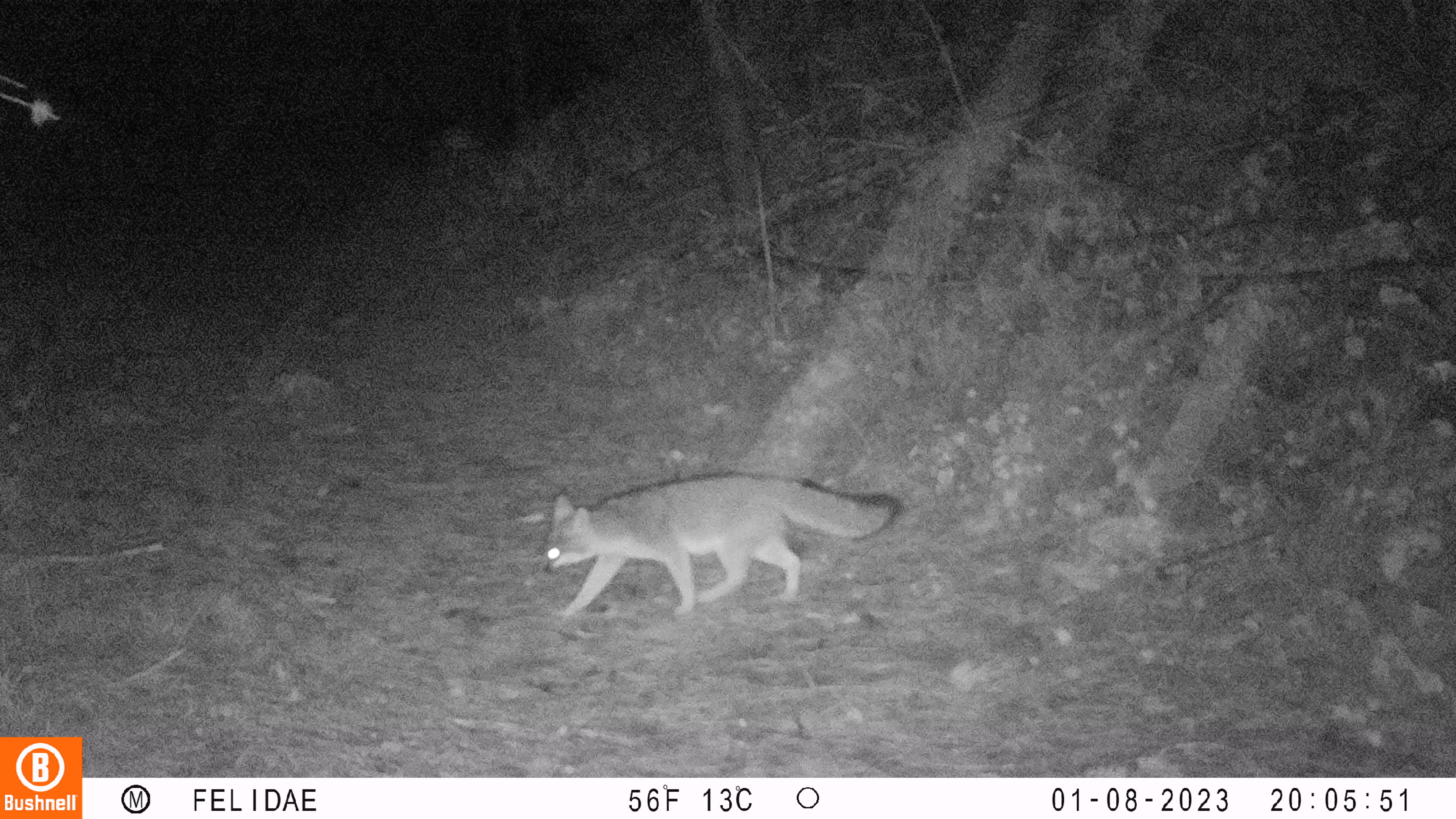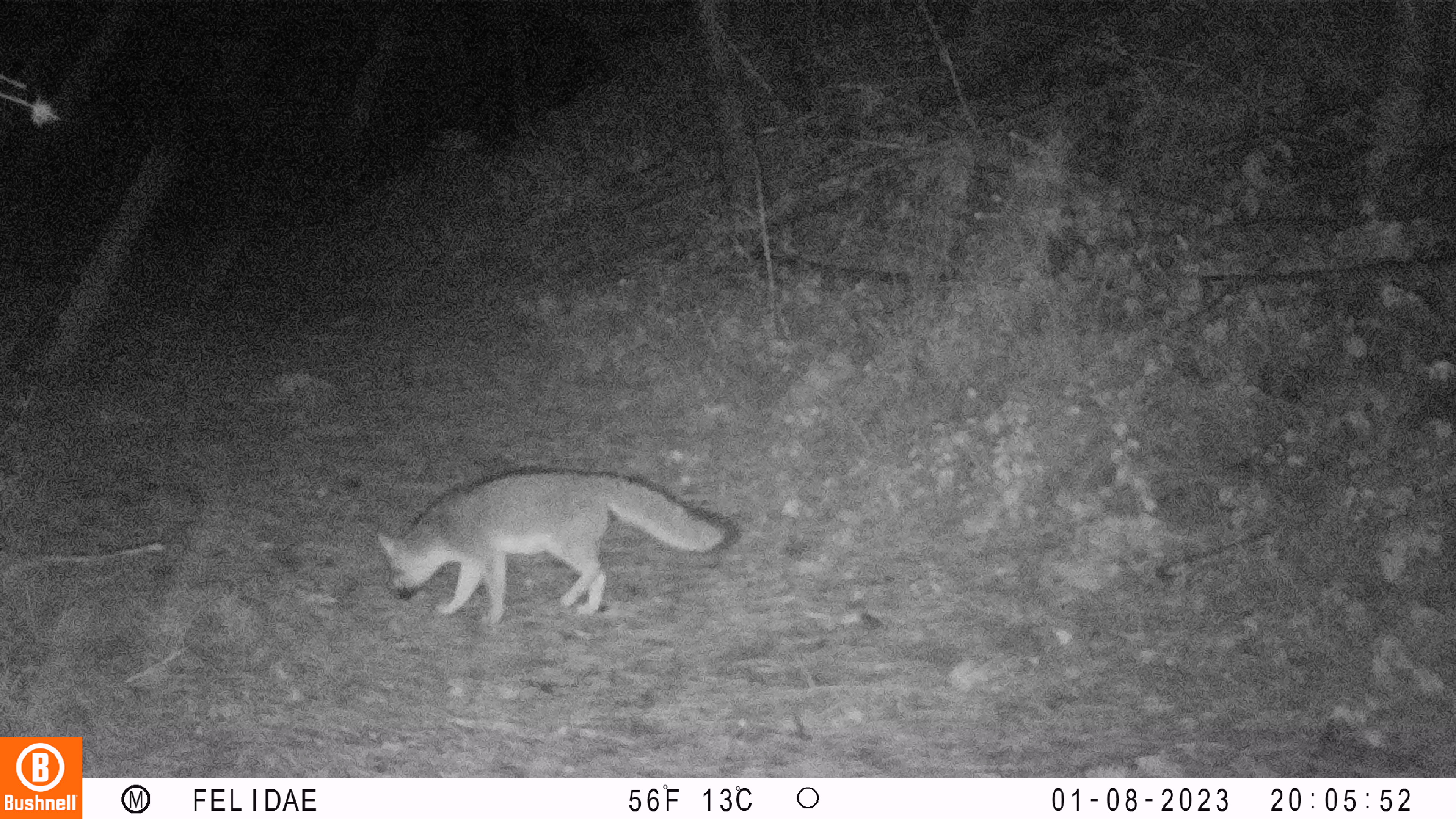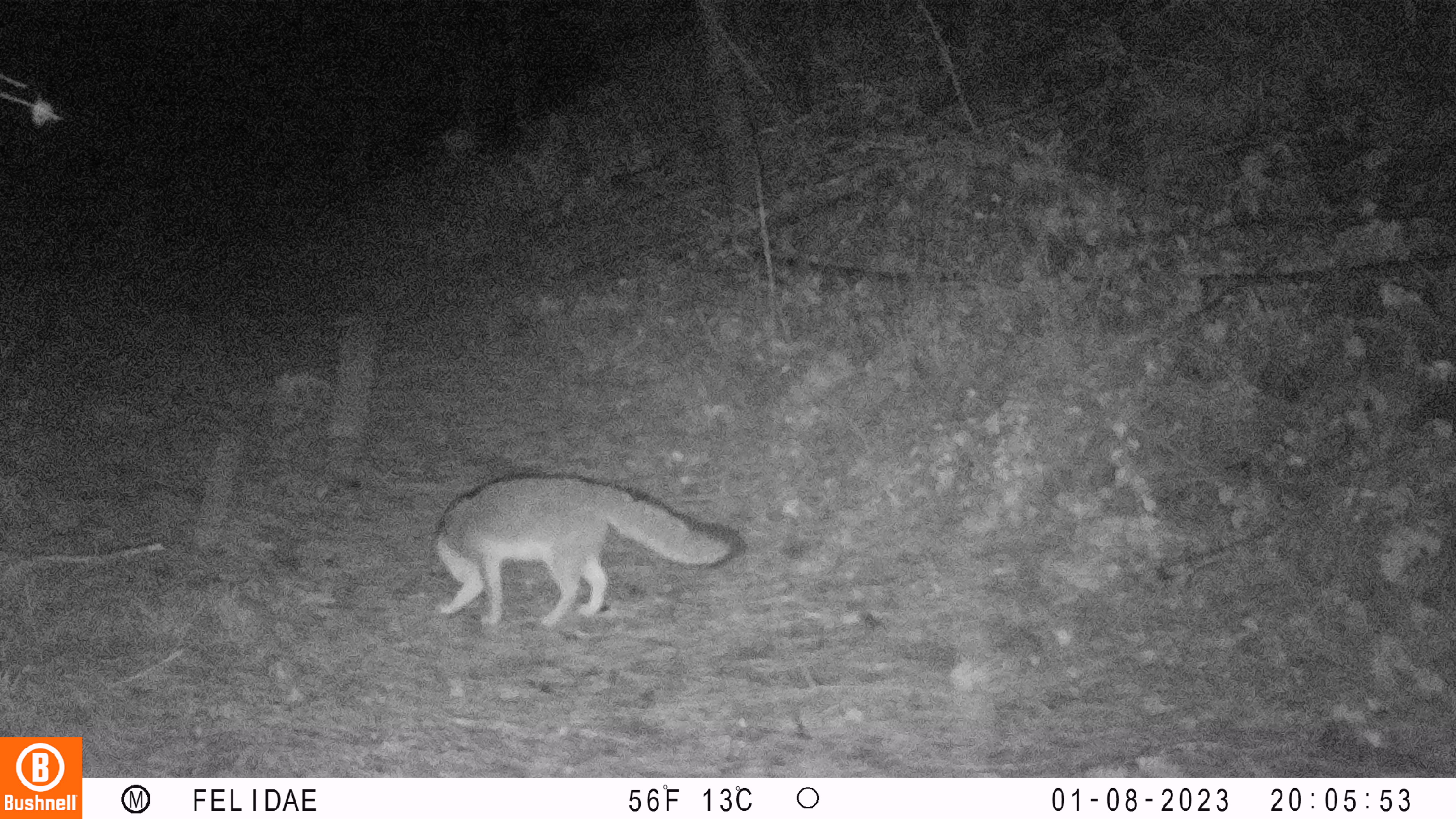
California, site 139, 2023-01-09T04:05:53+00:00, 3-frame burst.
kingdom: Animalia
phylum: Chordata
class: Mammalia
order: Carnivora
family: Canidae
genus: Urocyon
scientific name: Urocyon cinereoargenteus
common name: gray fox